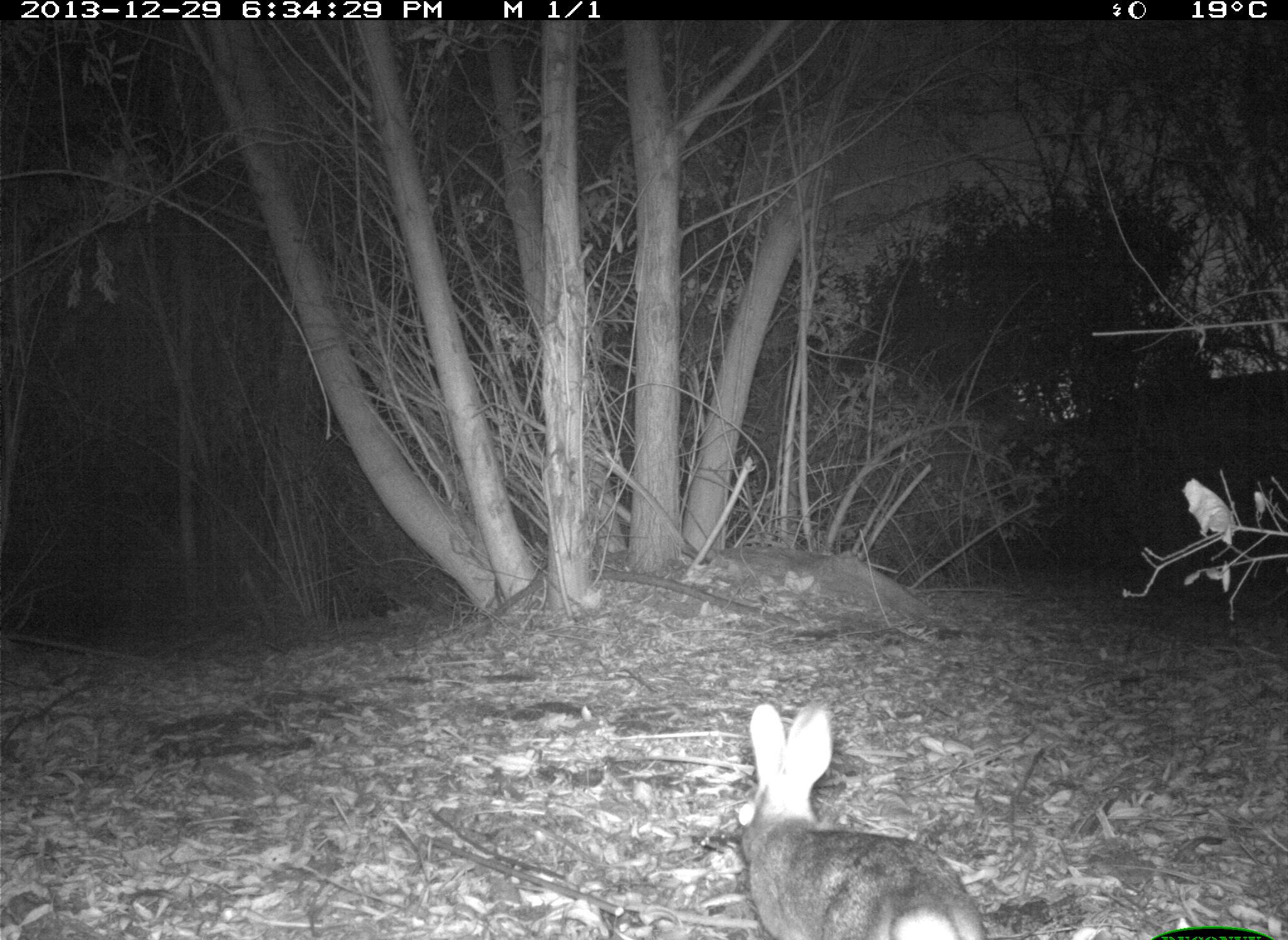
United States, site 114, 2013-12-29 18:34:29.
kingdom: Animalia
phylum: Chordata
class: Mammalia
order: Lagomorpha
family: Leporidae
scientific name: Leporidae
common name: rabbits and hares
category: rabbit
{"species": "rabbit (rabbits and hares) (Leporidae)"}